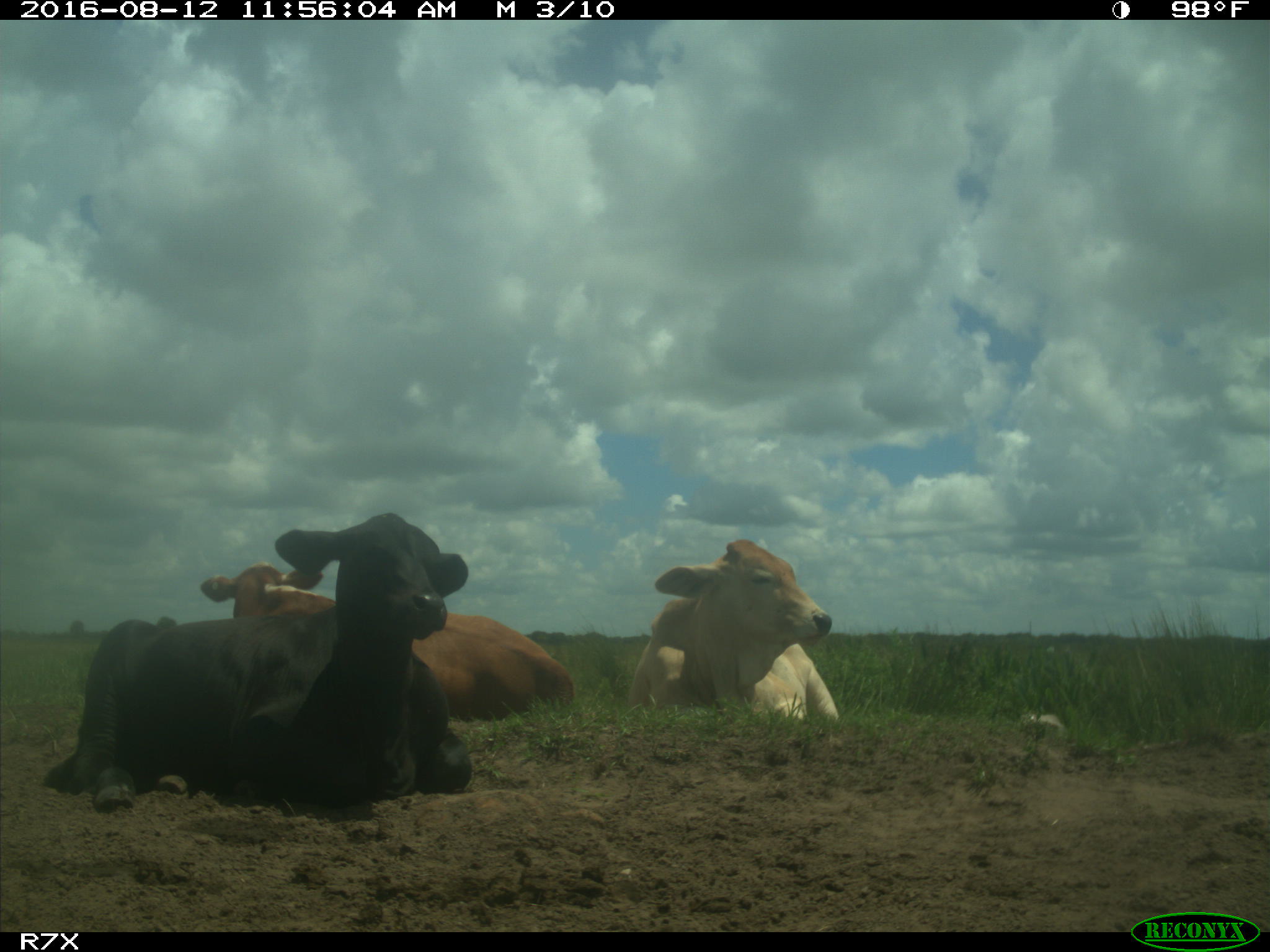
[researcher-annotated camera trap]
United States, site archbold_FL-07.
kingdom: Animalia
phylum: Chordata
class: Mammalia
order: Artiodactyla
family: Bovidae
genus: Bos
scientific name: Bos taurus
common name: domestic cow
Bos taurus (domestic cow).